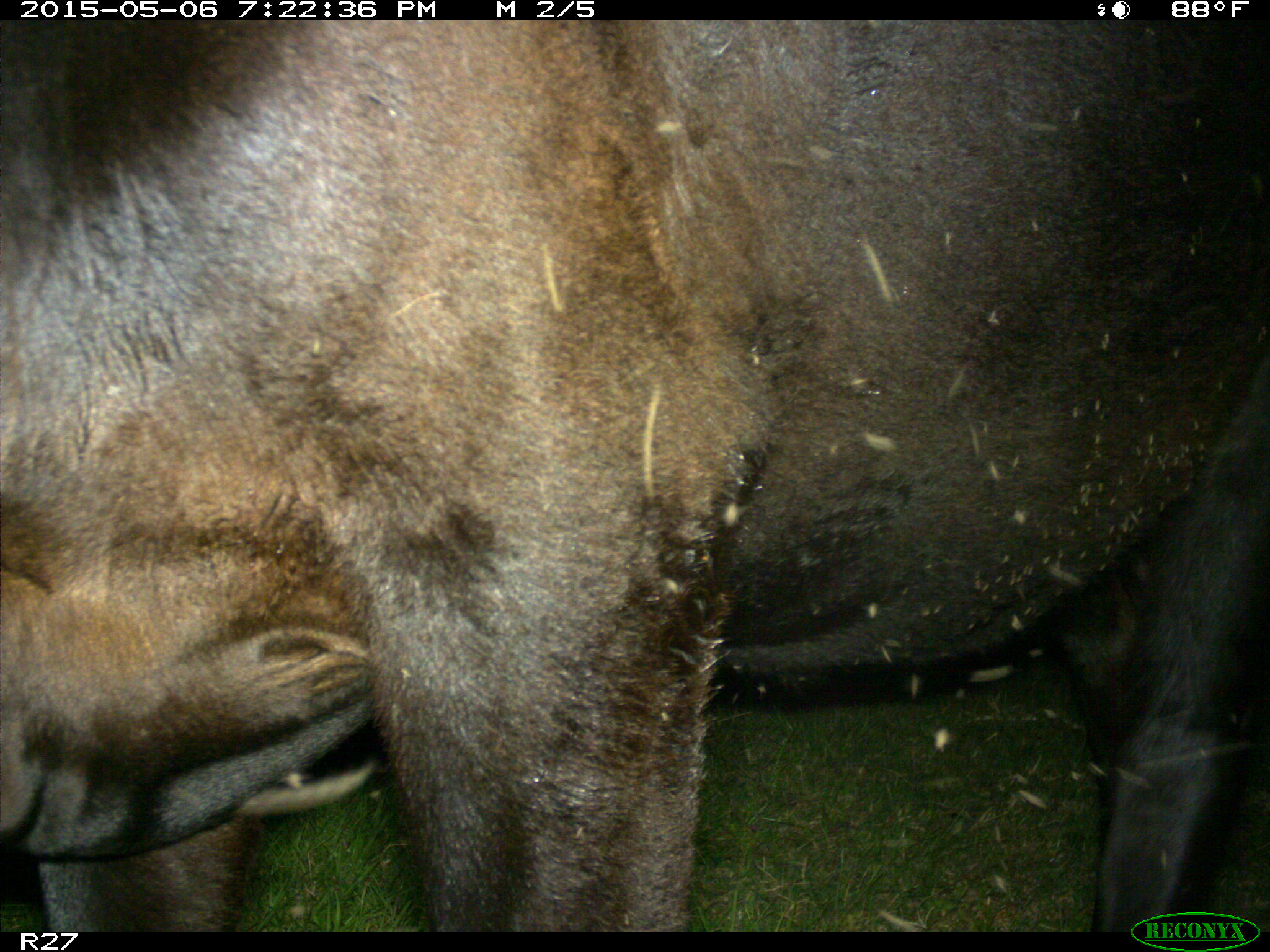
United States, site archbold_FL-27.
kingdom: Animalia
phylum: Chordata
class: Mammalia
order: Artiodactyla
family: Bovidae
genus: Bos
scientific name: Bos taurus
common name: domestic cow